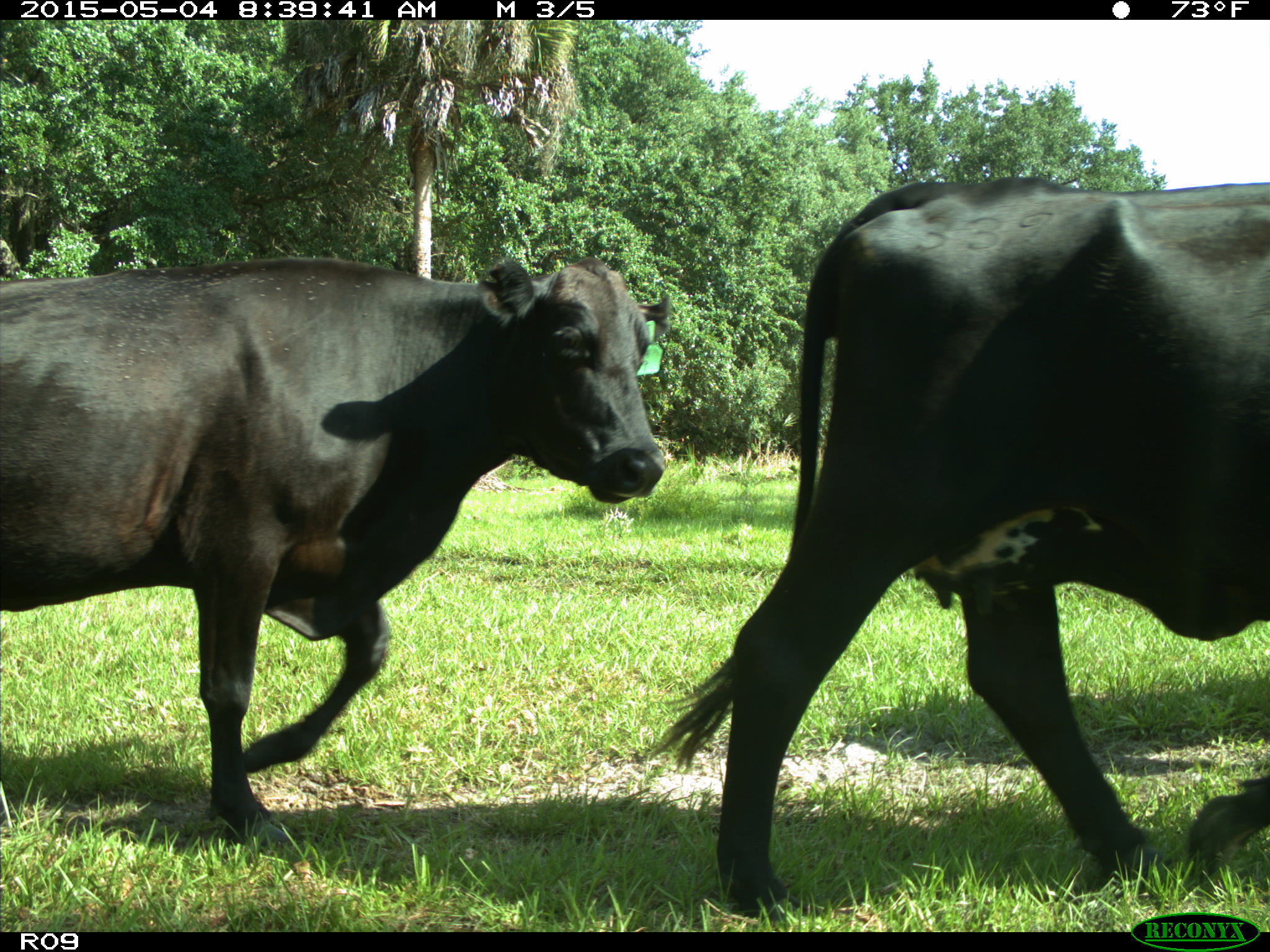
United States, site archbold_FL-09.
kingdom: Animalia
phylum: Chordata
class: Mammalia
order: Artiodactyla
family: Bovidae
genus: Bos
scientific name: Bos taurus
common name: domestic cow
Bos taurus (domestic cow).